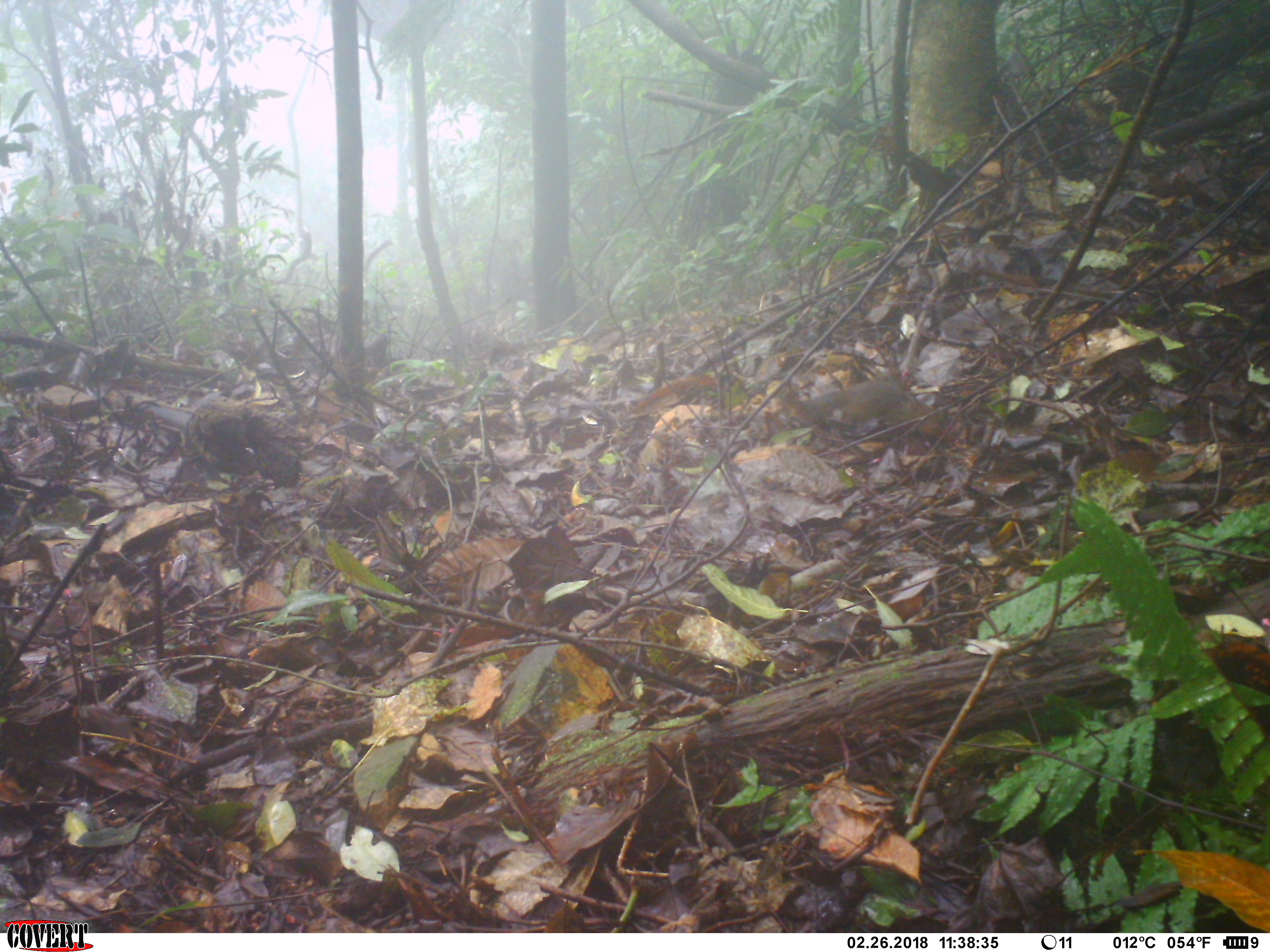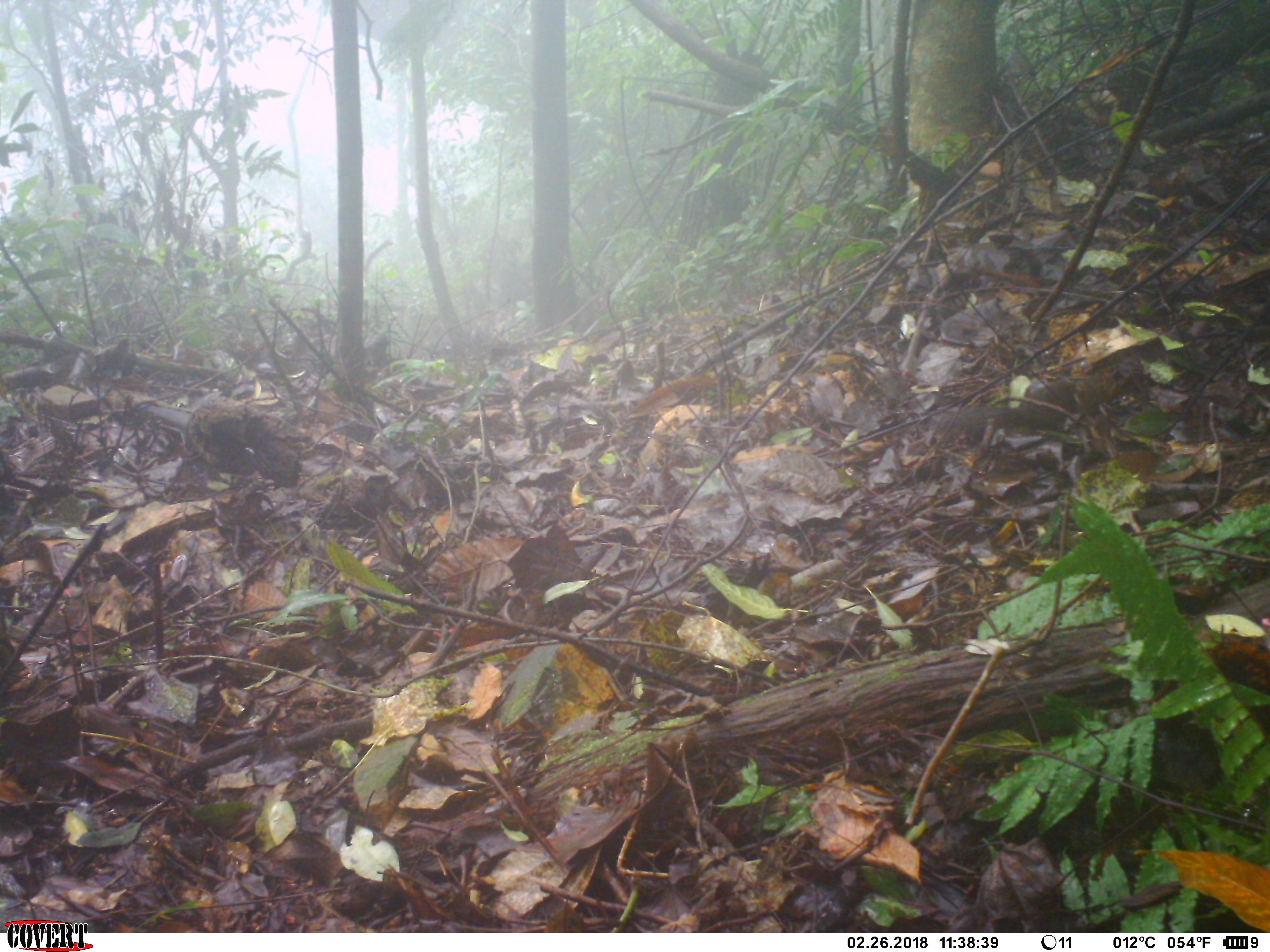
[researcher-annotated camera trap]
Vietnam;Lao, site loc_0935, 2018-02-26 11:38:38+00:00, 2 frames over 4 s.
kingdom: Animalia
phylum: Chordata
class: Mammalia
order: Rodentia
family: Sciuridae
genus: Dremomys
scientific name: Dremomys rufigenis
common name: red-cheeked squirrel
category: red cheeked squirrel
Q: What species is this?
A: Red cheeked squirrel (red-cheeked squirrel) (Dremomys rufigenis).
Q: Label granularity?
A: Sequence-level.